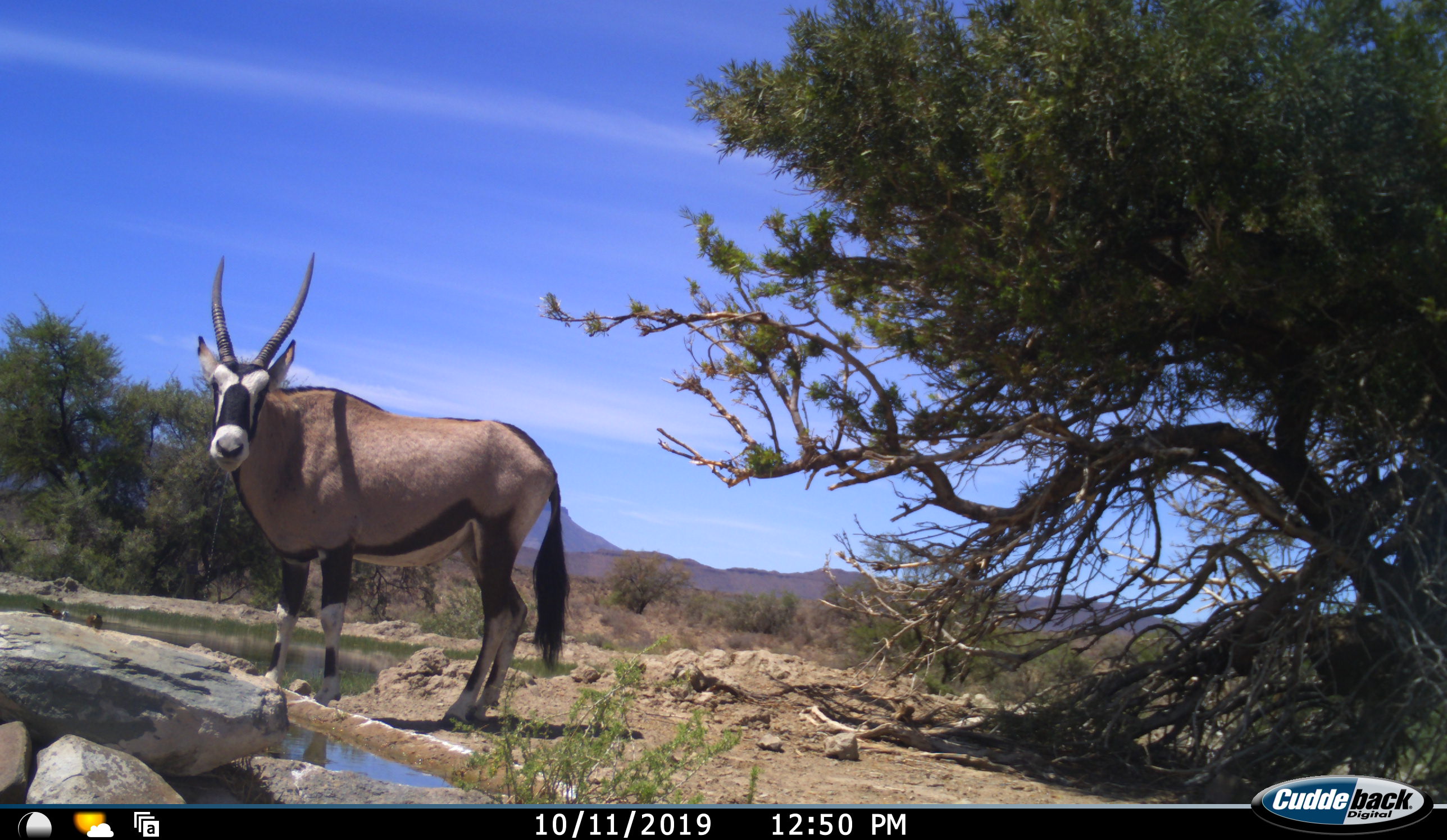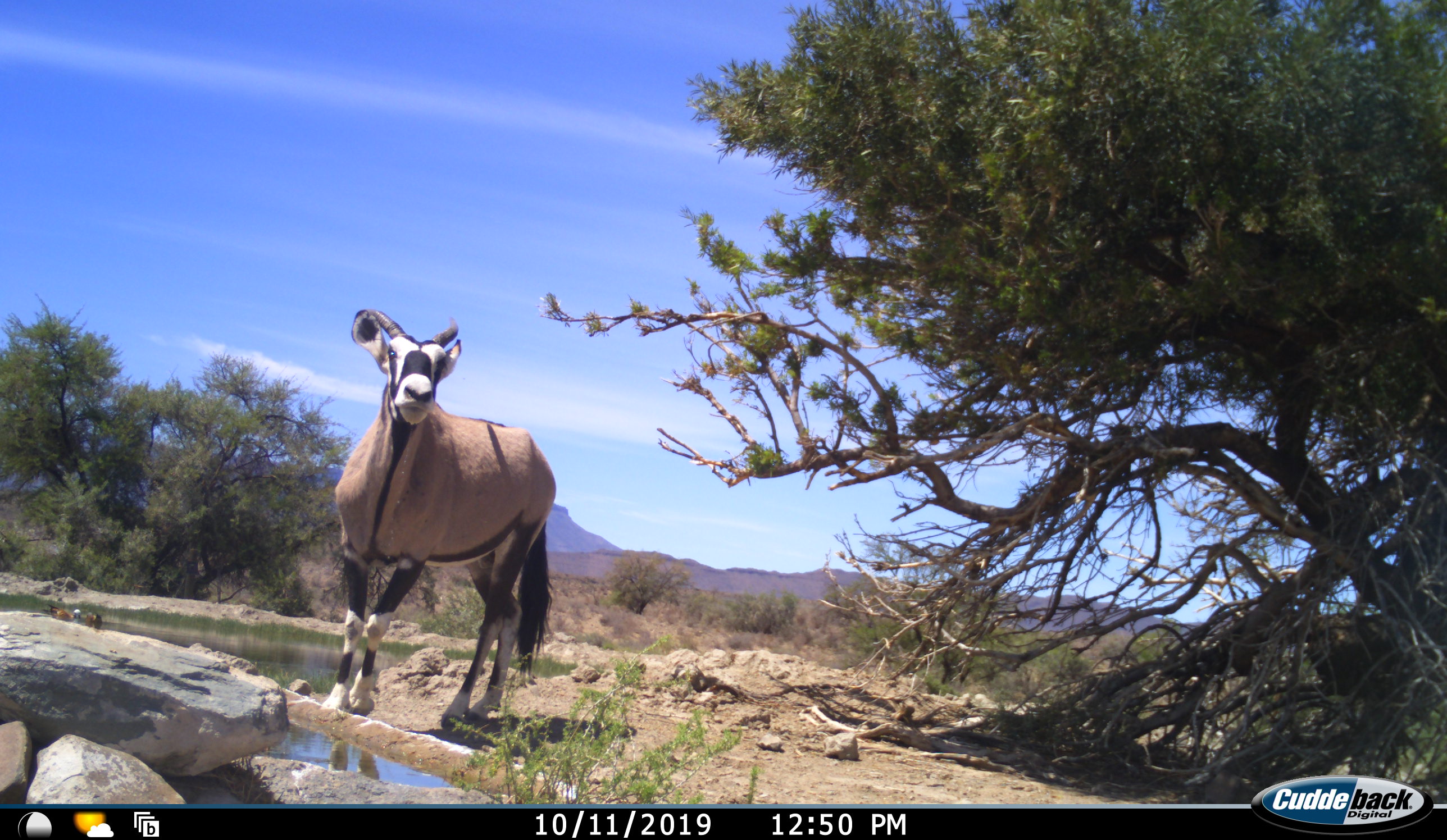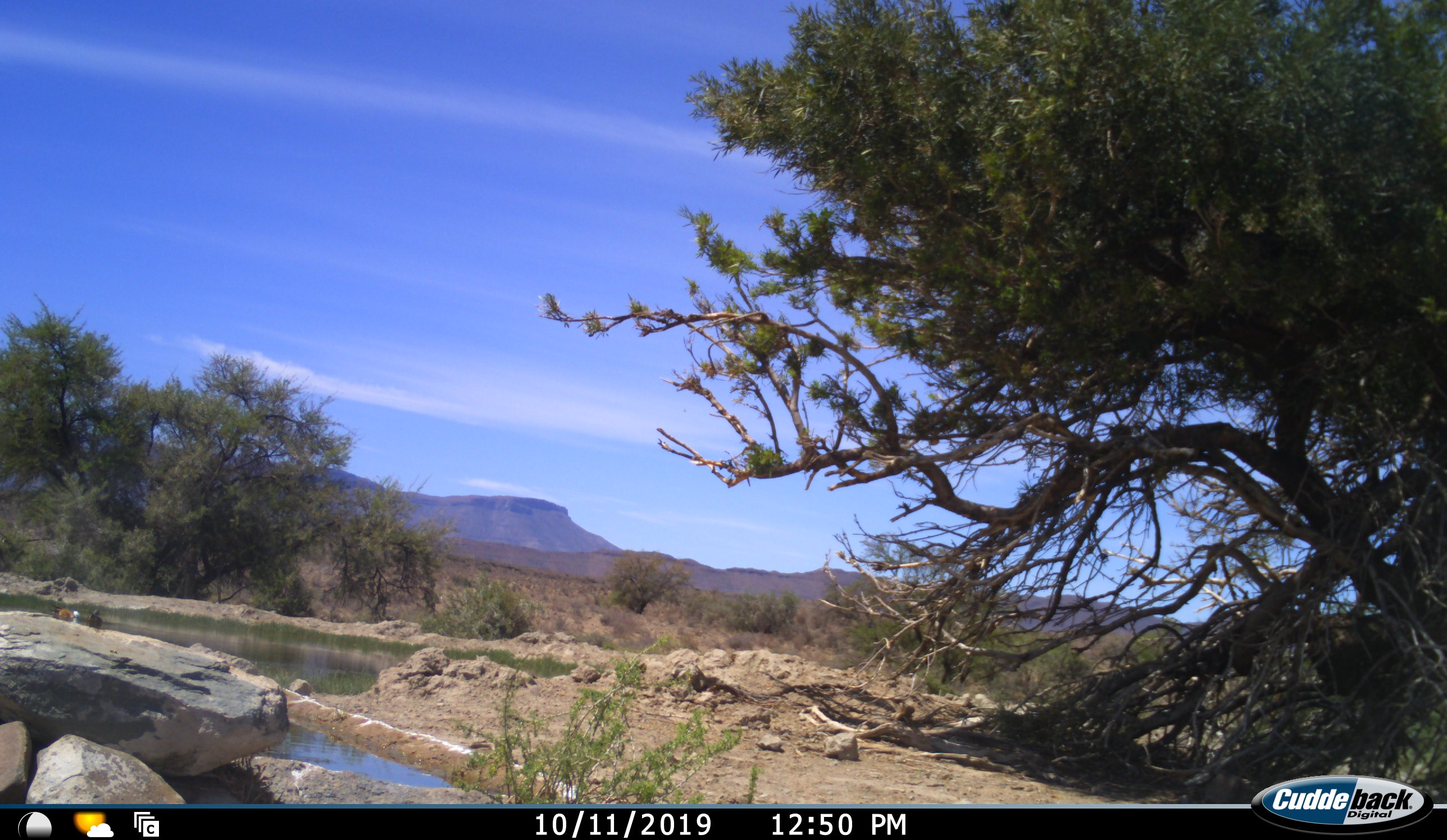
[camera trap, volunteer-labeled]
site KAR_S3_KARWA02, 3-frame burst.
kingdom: Animalia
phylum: Chordata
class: Mammalia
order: Artiodactyla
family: Bovidae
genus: Oryx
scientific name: Oryx gazella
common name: gemsbok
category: oryx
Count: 1.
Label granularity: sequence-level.